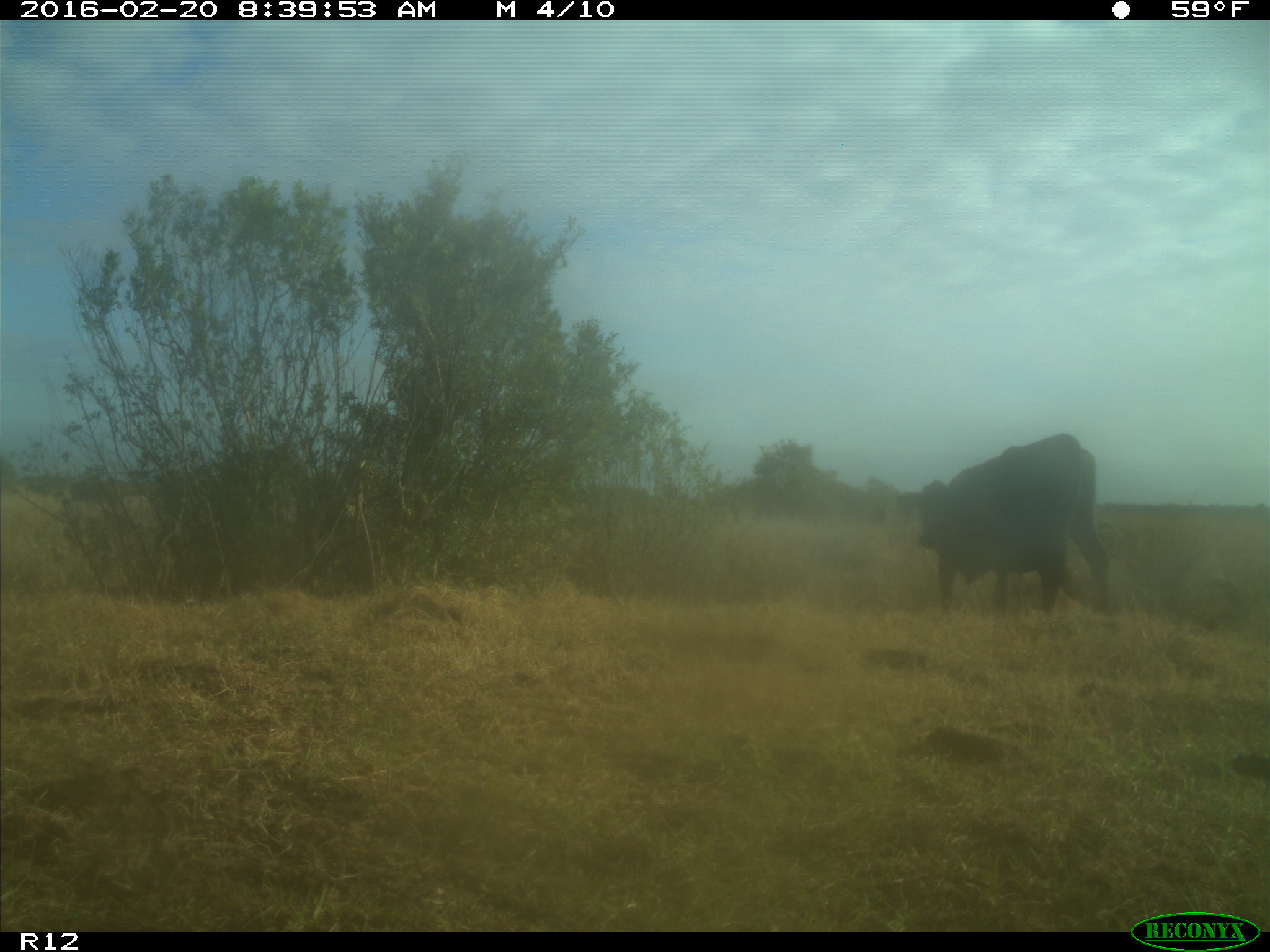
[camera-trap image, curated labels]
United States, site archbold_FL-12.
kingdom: Animalia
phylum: Chordata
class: Mammalia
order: Artiodactyla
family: Bovidae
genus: Bos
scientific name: Bos taurus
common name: domestic cow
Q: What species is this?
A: Bos taurus (domestic cow).